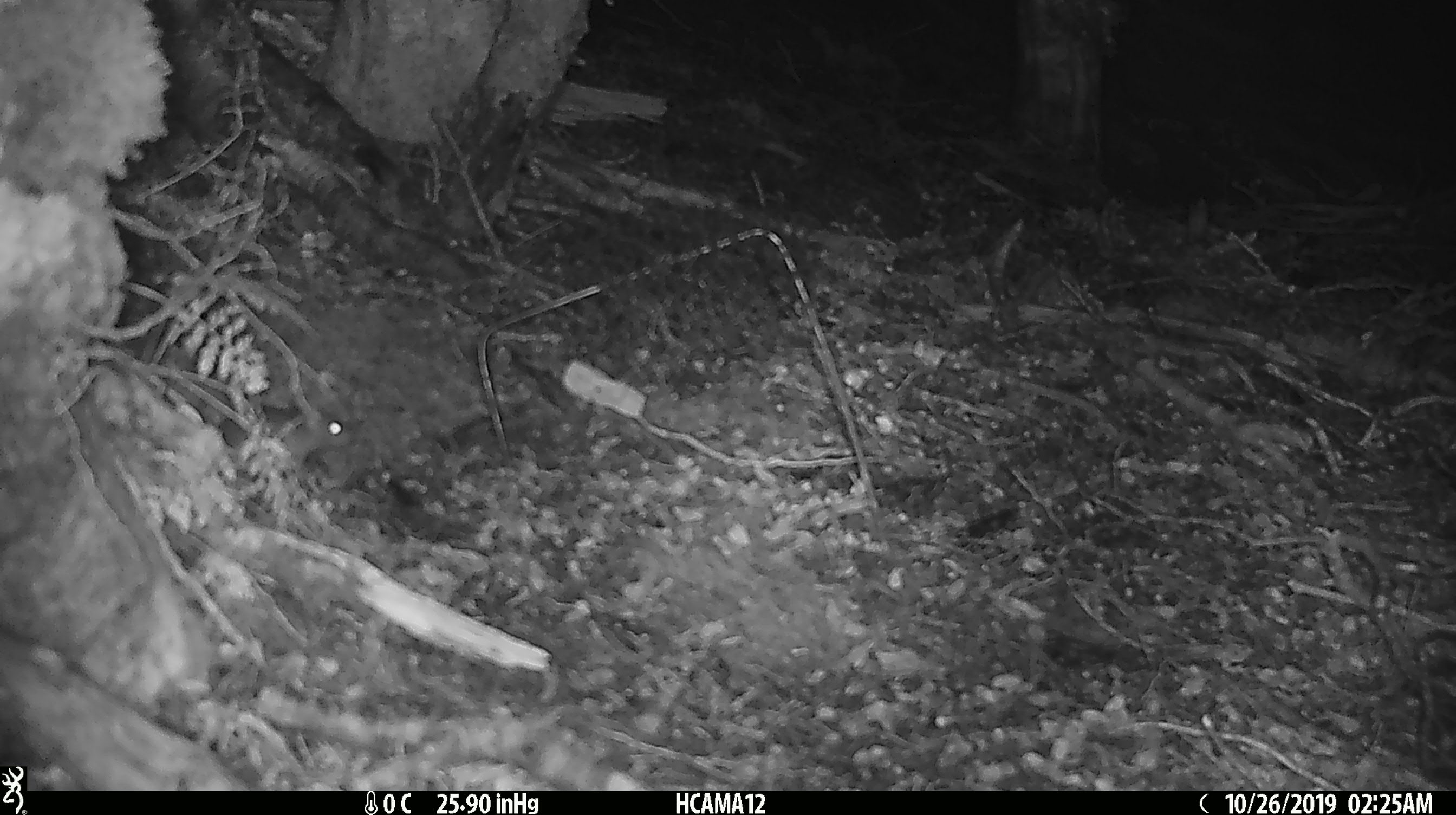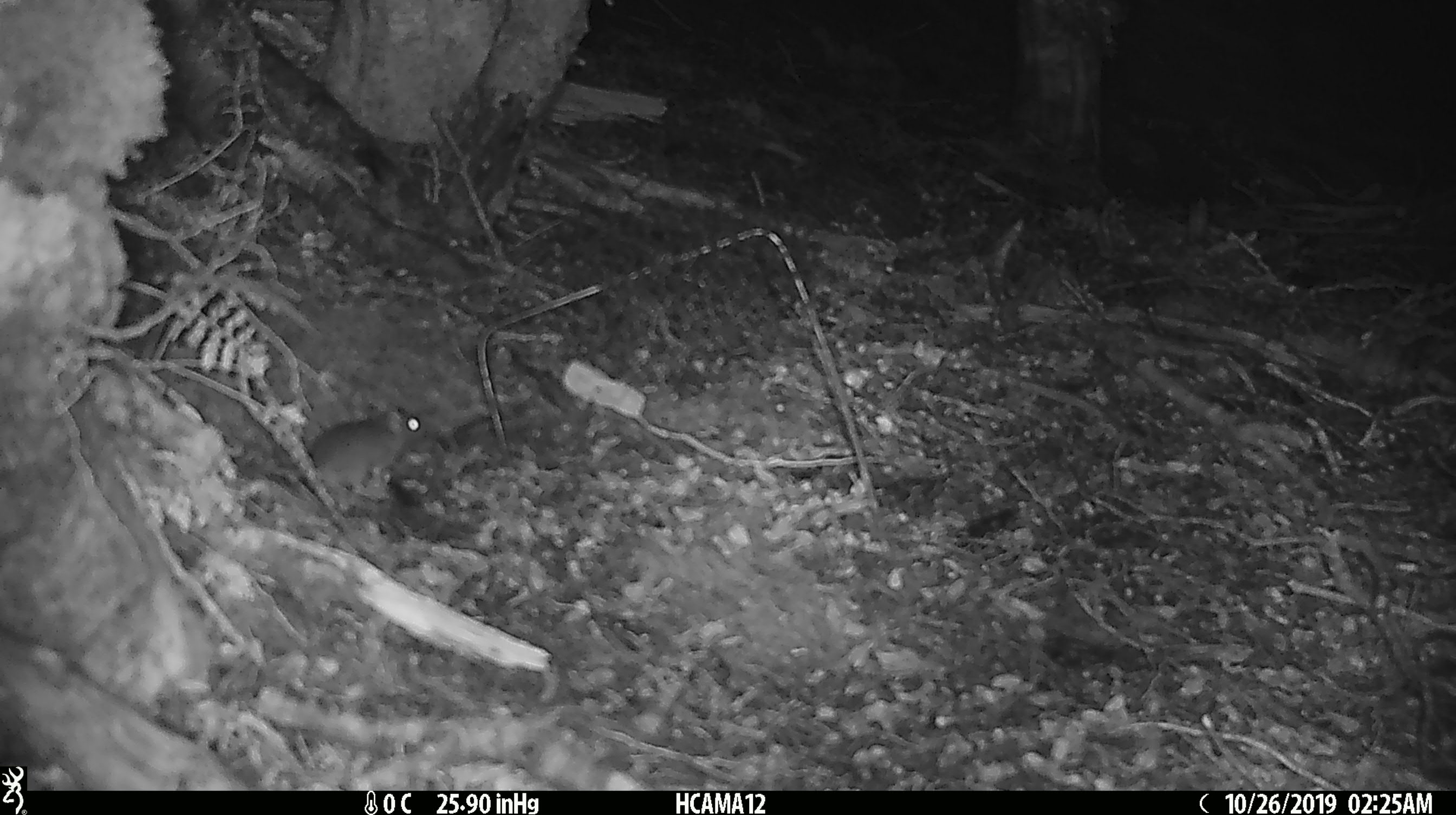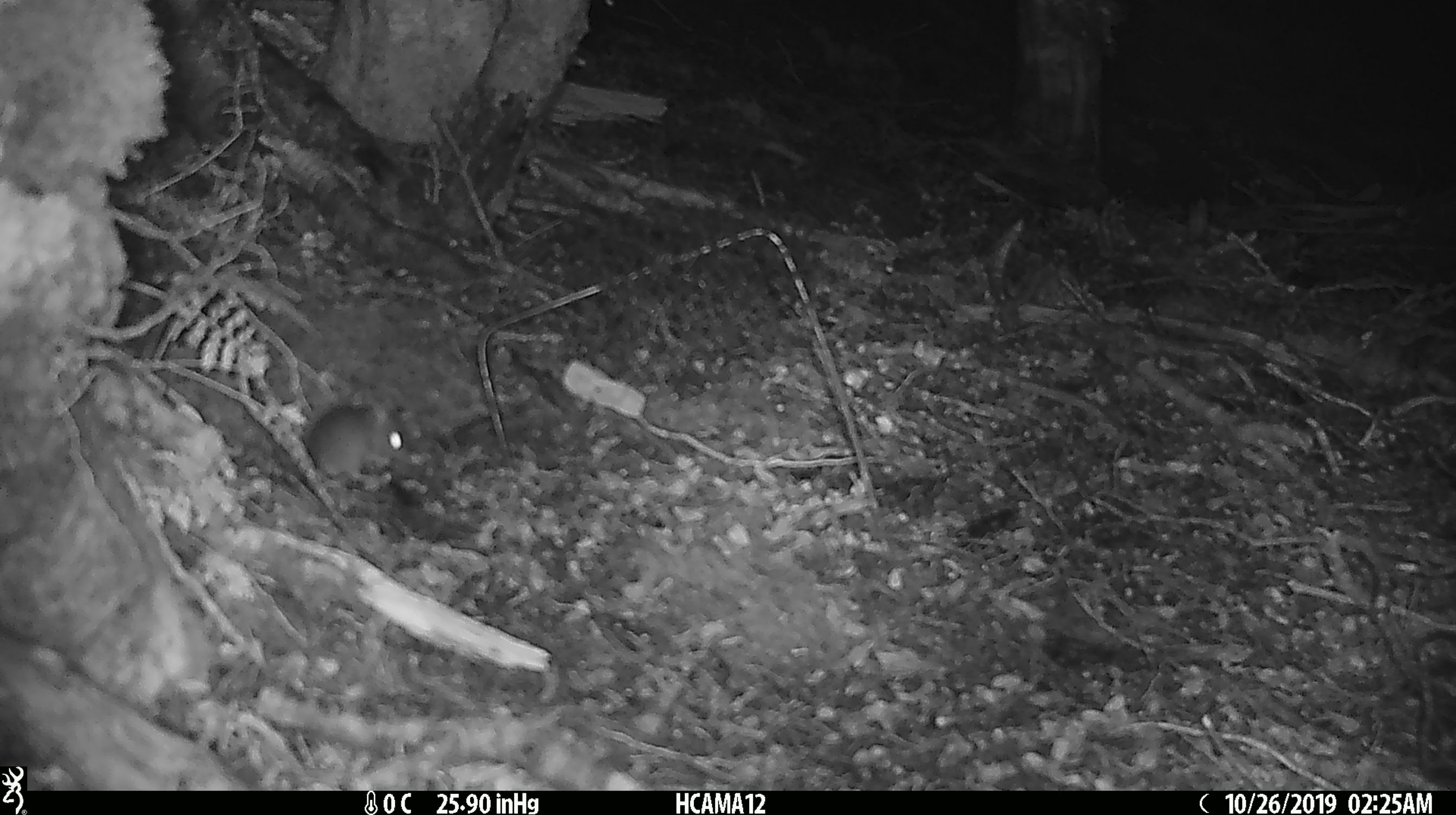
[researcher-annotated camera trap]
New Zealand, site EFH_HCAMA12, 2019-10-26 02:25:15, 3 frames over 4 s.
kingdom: Animalia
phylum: Chordata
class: Mammalia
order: Rodentia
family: Muridae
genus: Mus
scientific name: Mus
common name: mouse